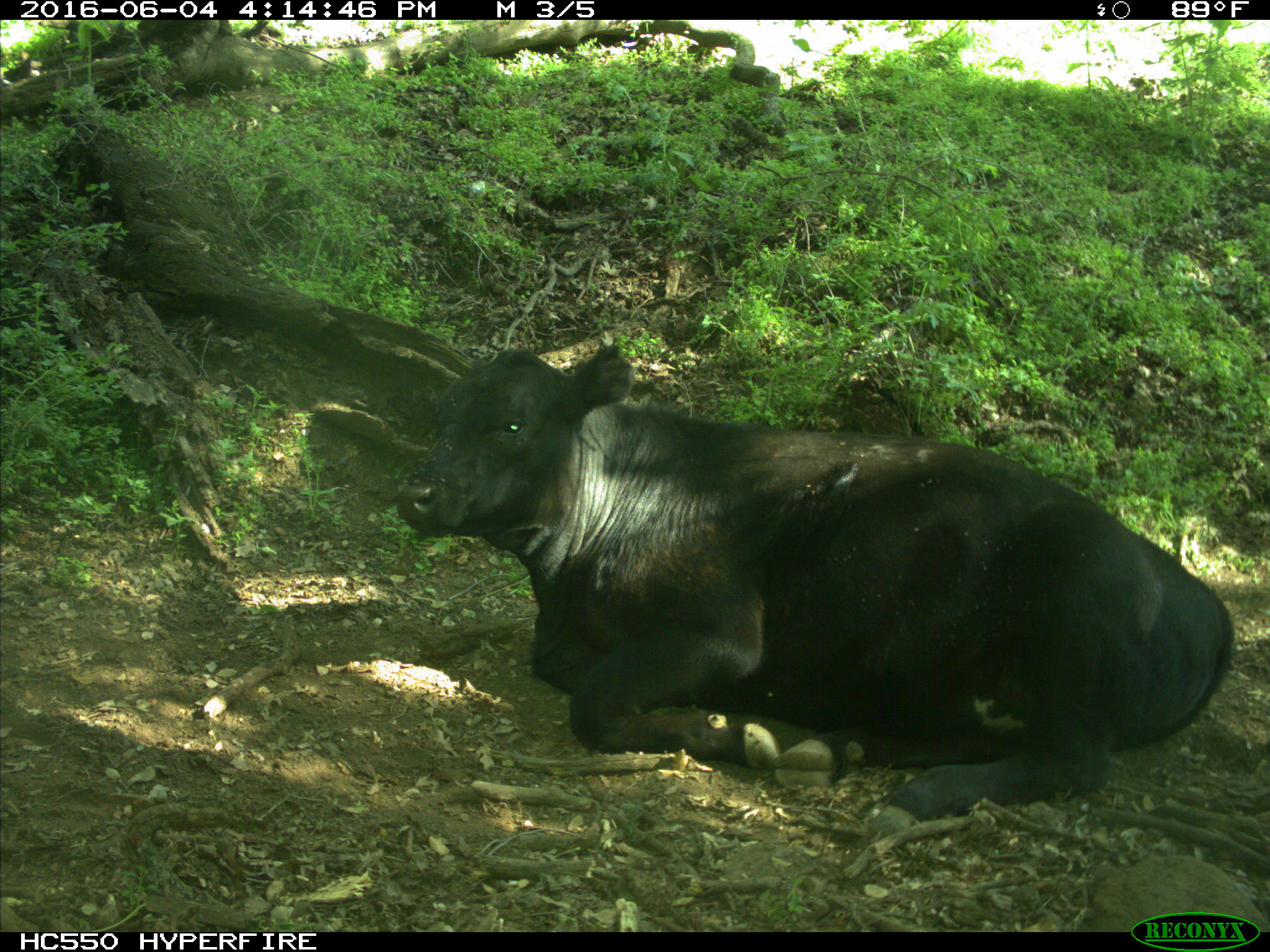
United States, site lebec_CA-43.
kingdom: Animalia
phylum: Chordata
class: Mammalia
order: Artiodactyla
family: Bovidae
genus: Bos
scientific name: Bos taurus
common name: domestic cow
Bos taurus (domestic cow).